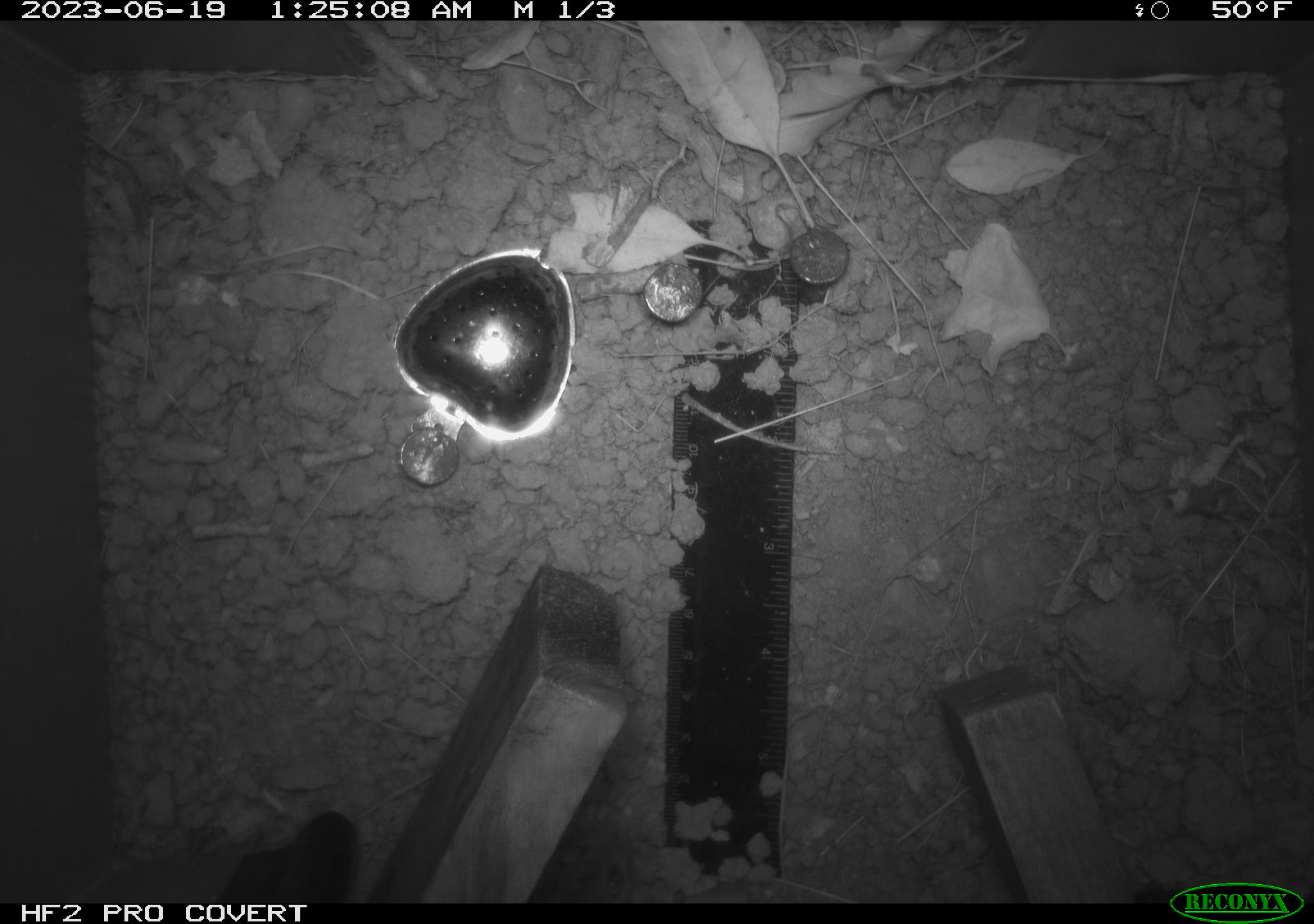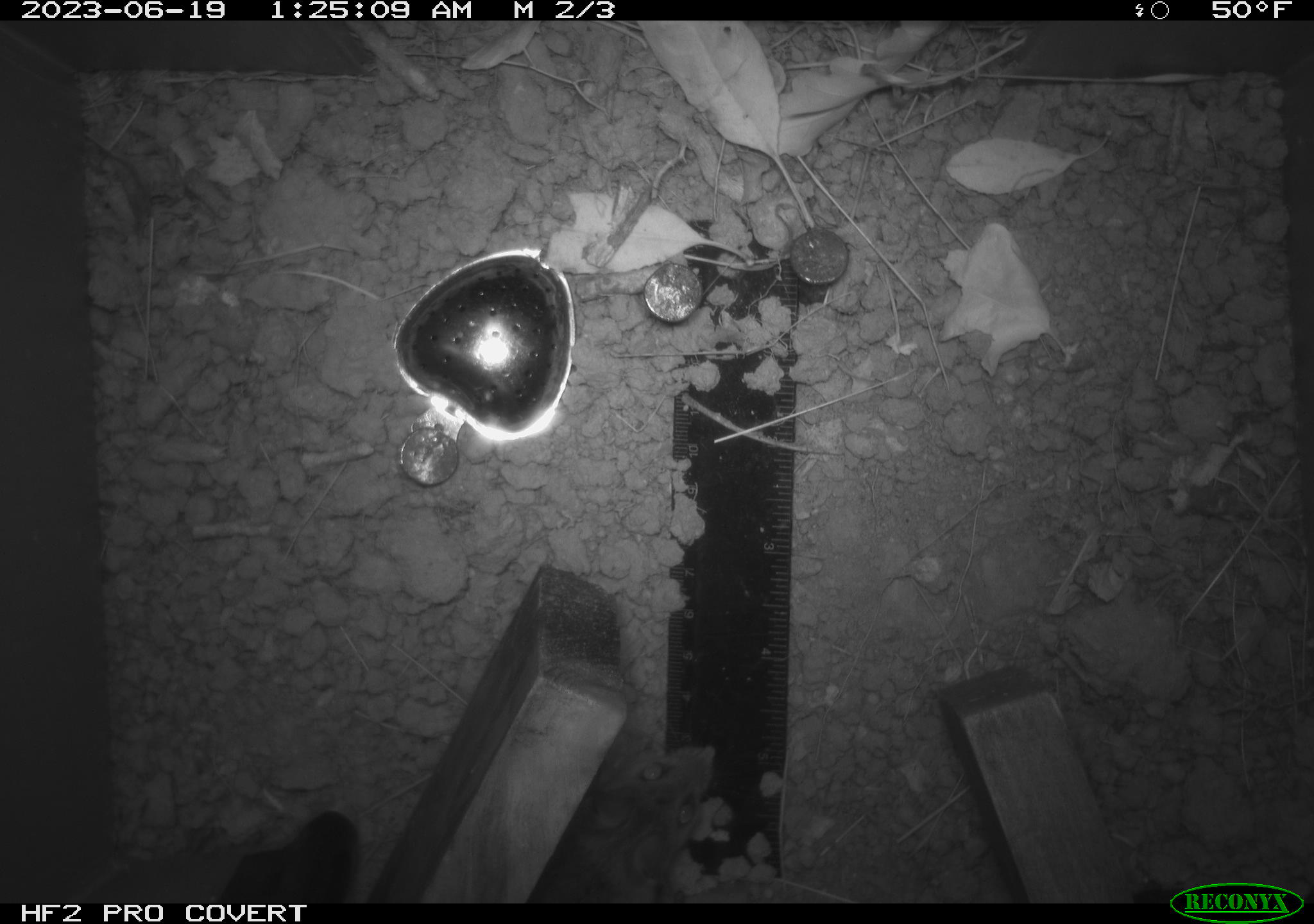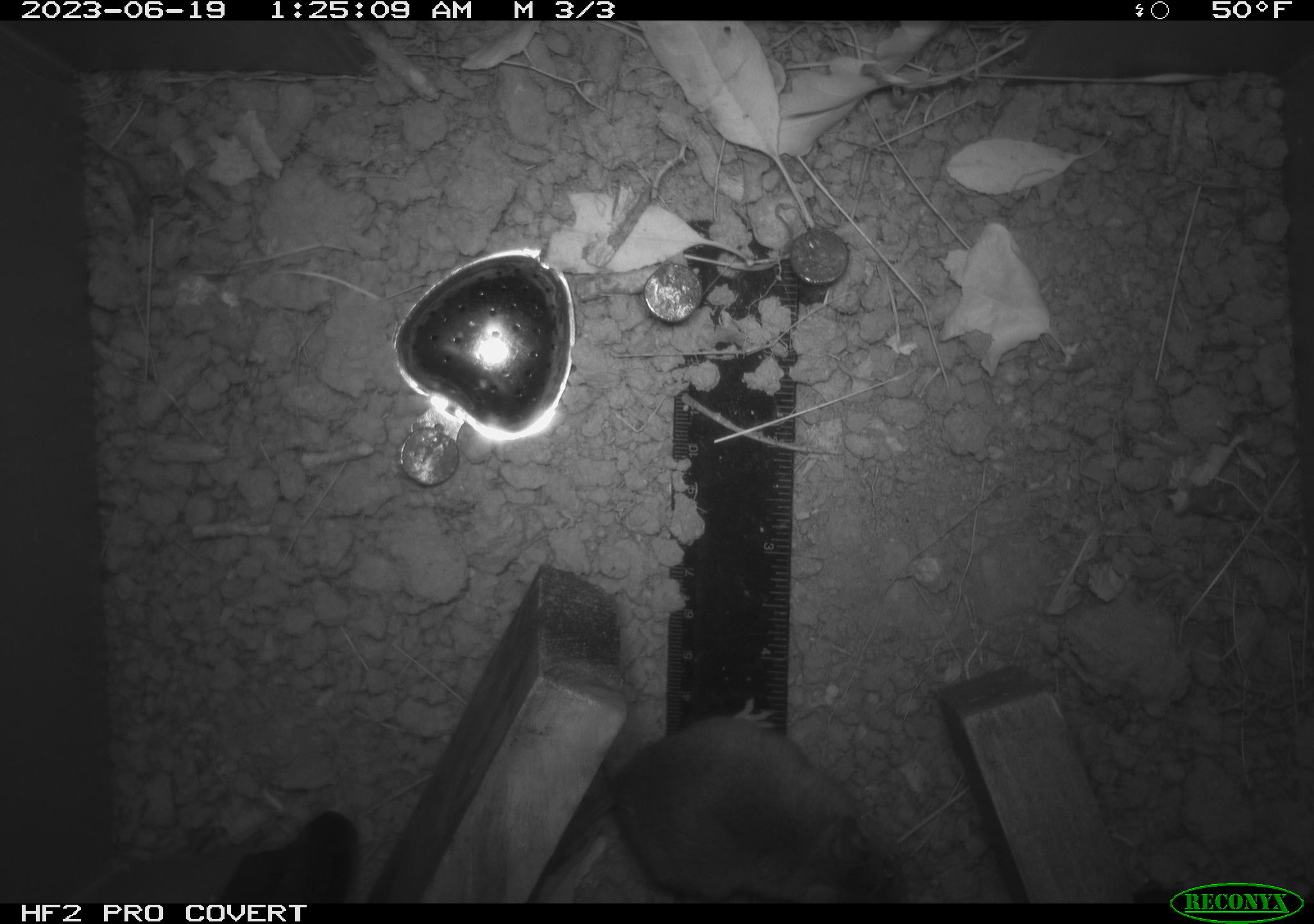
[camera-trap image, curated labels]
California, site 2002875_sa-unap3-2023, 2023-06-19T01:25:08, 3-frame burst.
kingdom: Animalia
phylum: Chordata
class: Mammalia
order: Rodentia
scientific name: Rodentia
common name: mouse species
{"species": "mouse species (Rodentia)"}